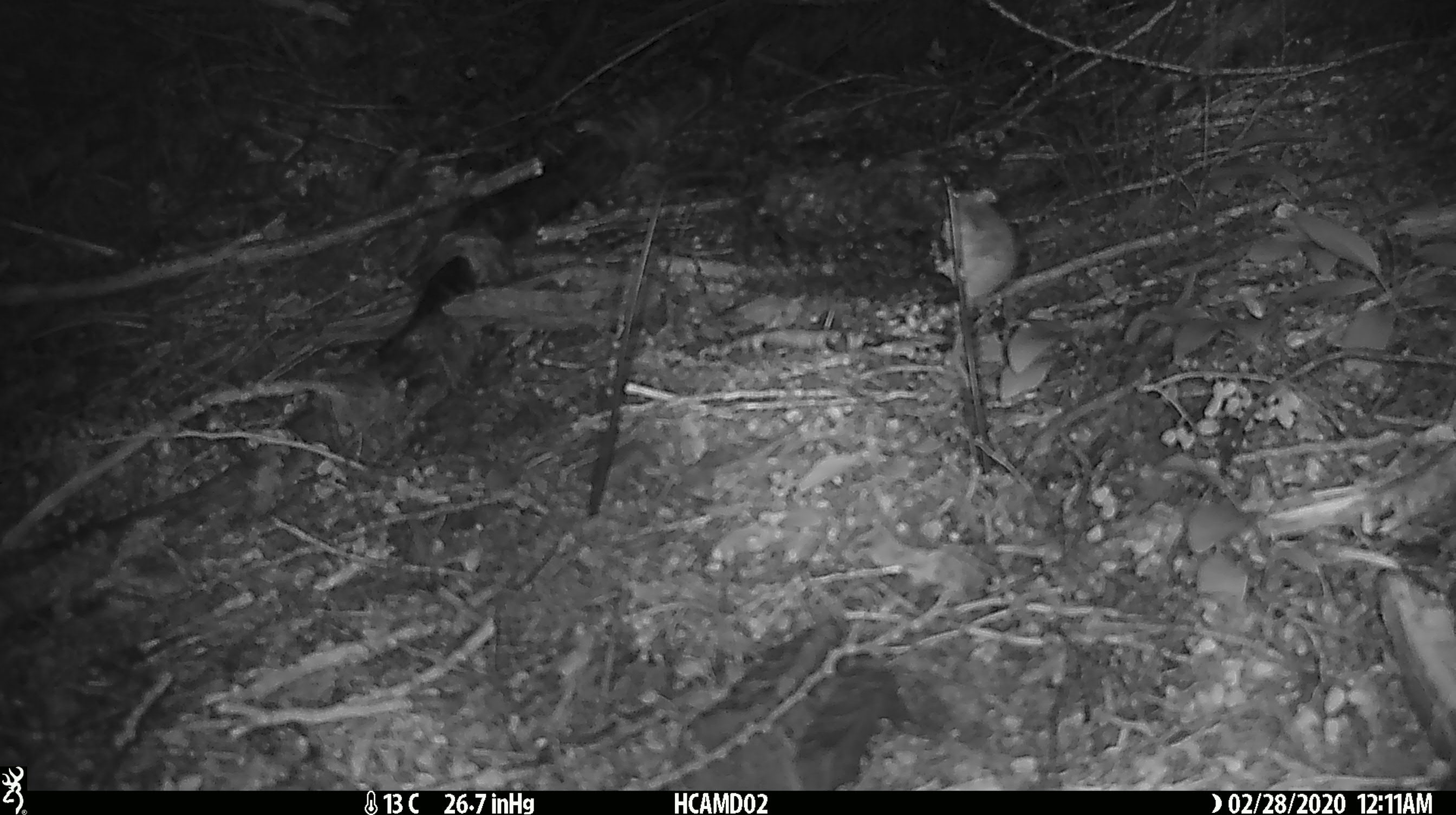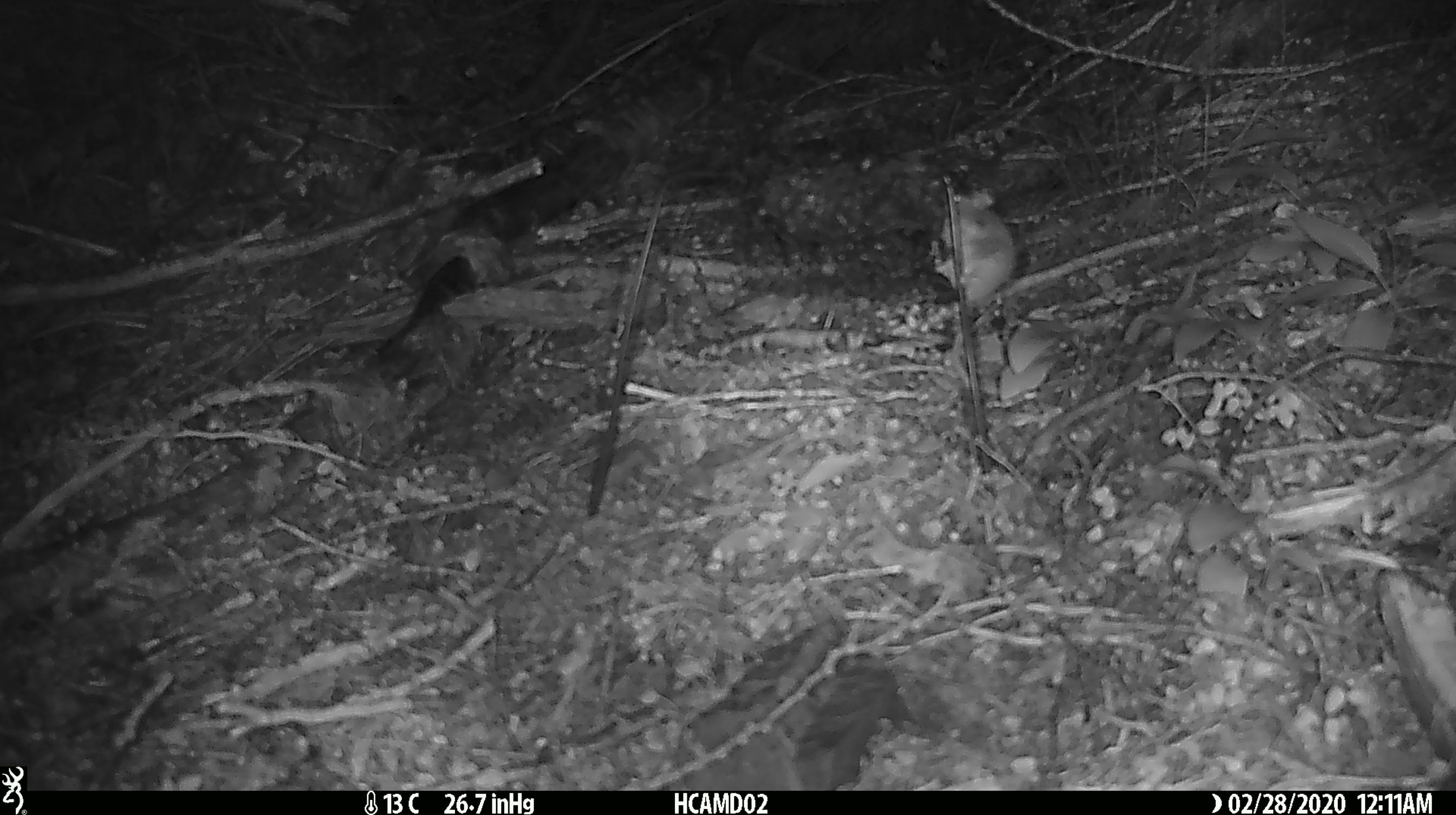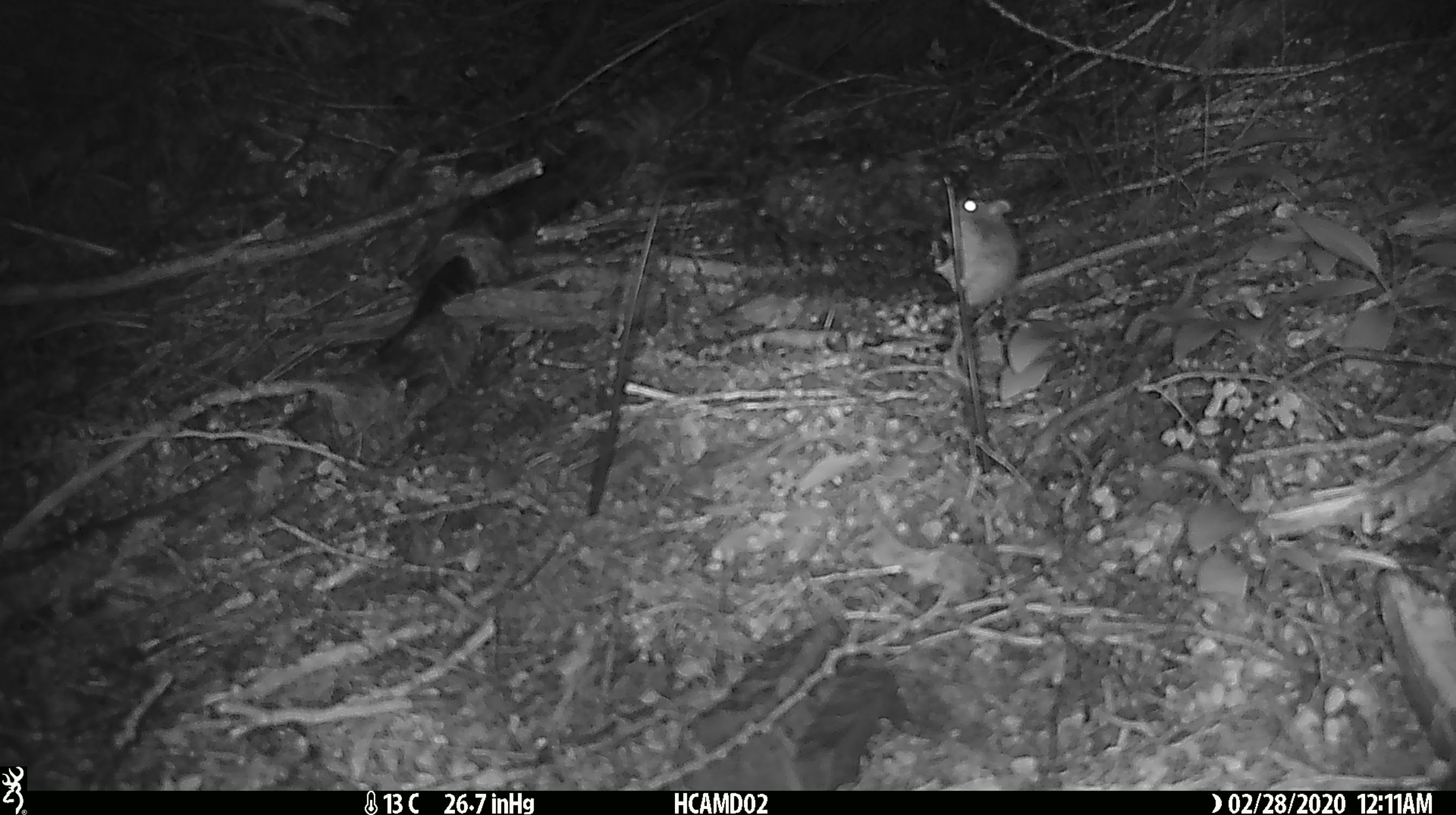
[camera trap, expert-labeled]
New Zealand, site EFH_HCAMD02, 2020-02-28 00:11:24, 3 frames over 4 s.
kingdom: Animalia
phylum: Chordata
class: Mammalia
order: Rodentia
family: Muridae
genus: Mus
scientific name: Mus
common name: mouse